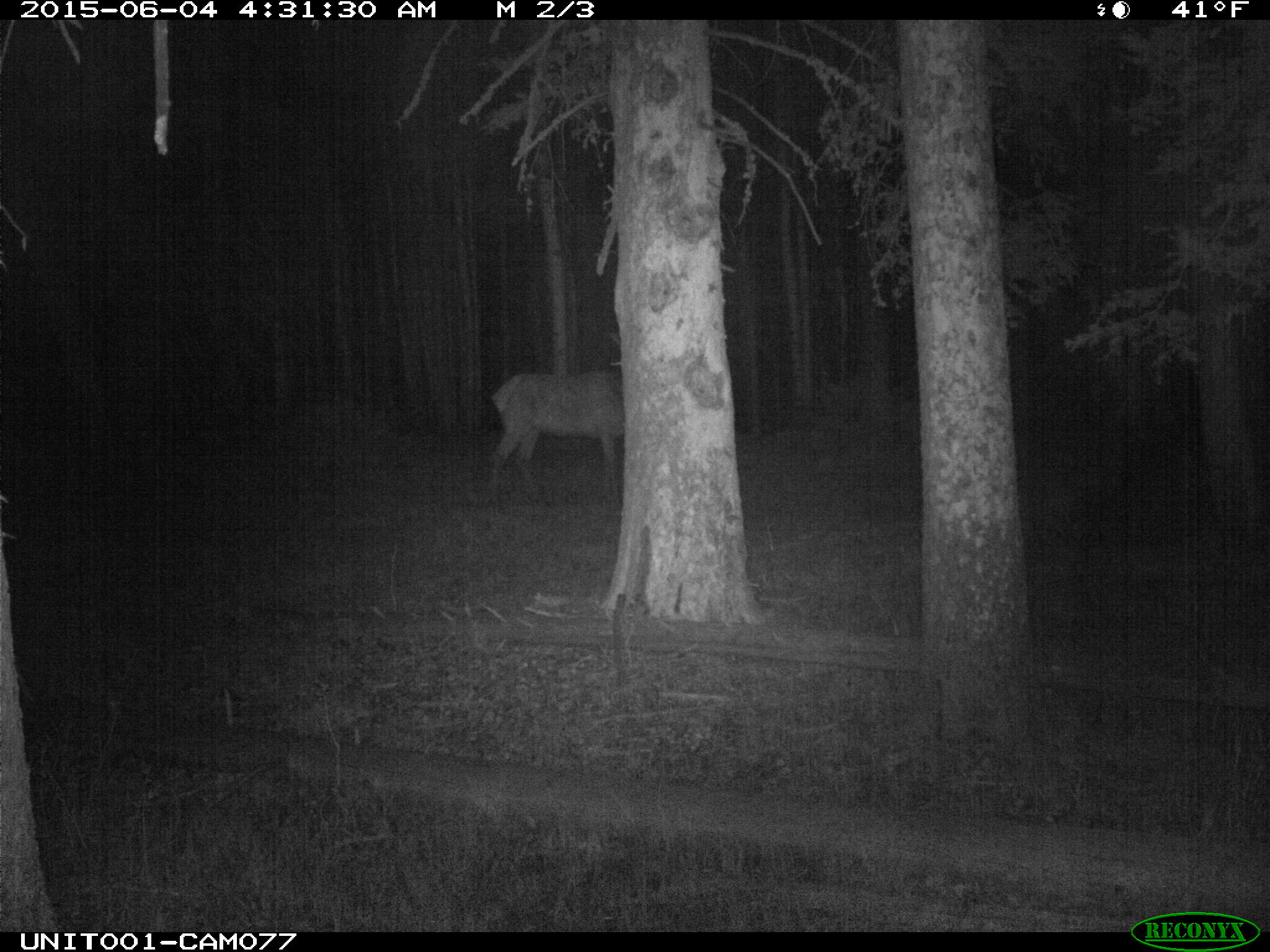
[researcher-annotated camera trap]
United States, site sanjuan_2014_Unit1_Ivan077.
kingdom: Animalia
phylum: Chordata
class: Mammalia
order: Artiodactyla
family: Cervidae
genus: Cervus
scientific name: Cervus elaphus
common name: red deer